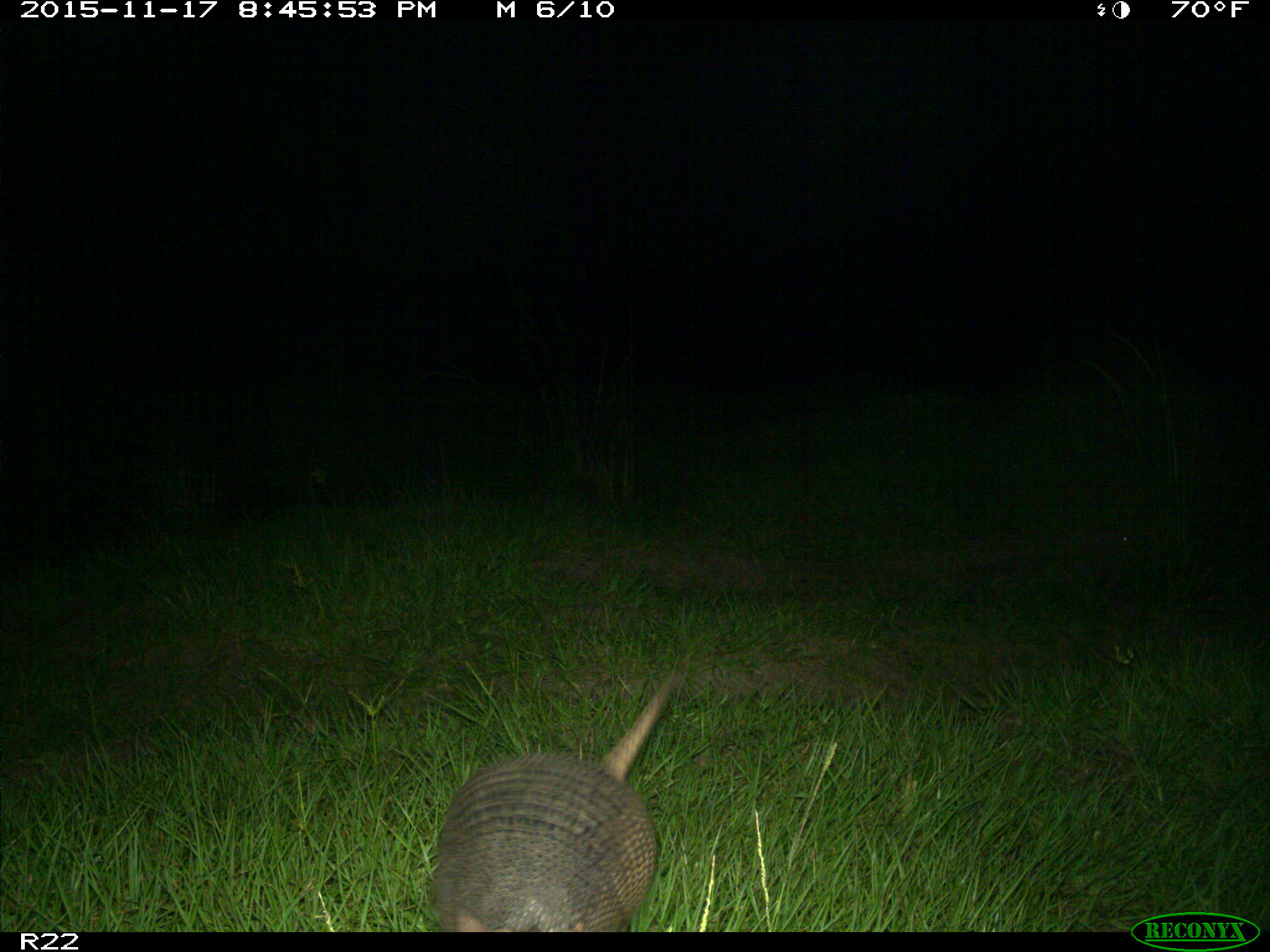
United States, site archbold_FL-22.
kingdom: Animalia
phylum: Chordata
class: Mammalia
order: Cingulata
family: Dasypodidae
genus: Dasypus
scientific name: Dasypus novemcinctus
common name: nine-banded armadillo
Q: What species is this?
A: Dasypus novemcinctus (nine-banded armadillo).